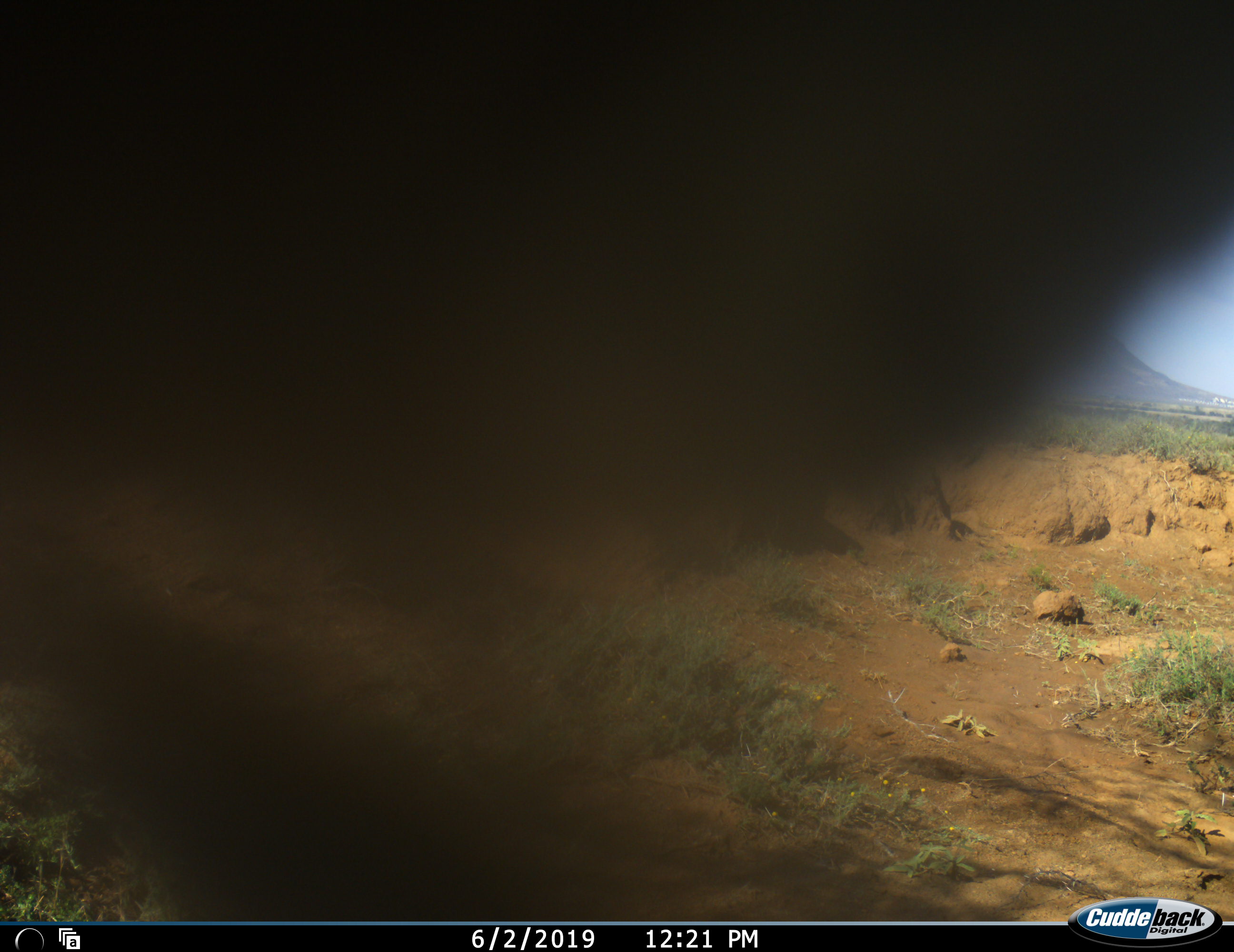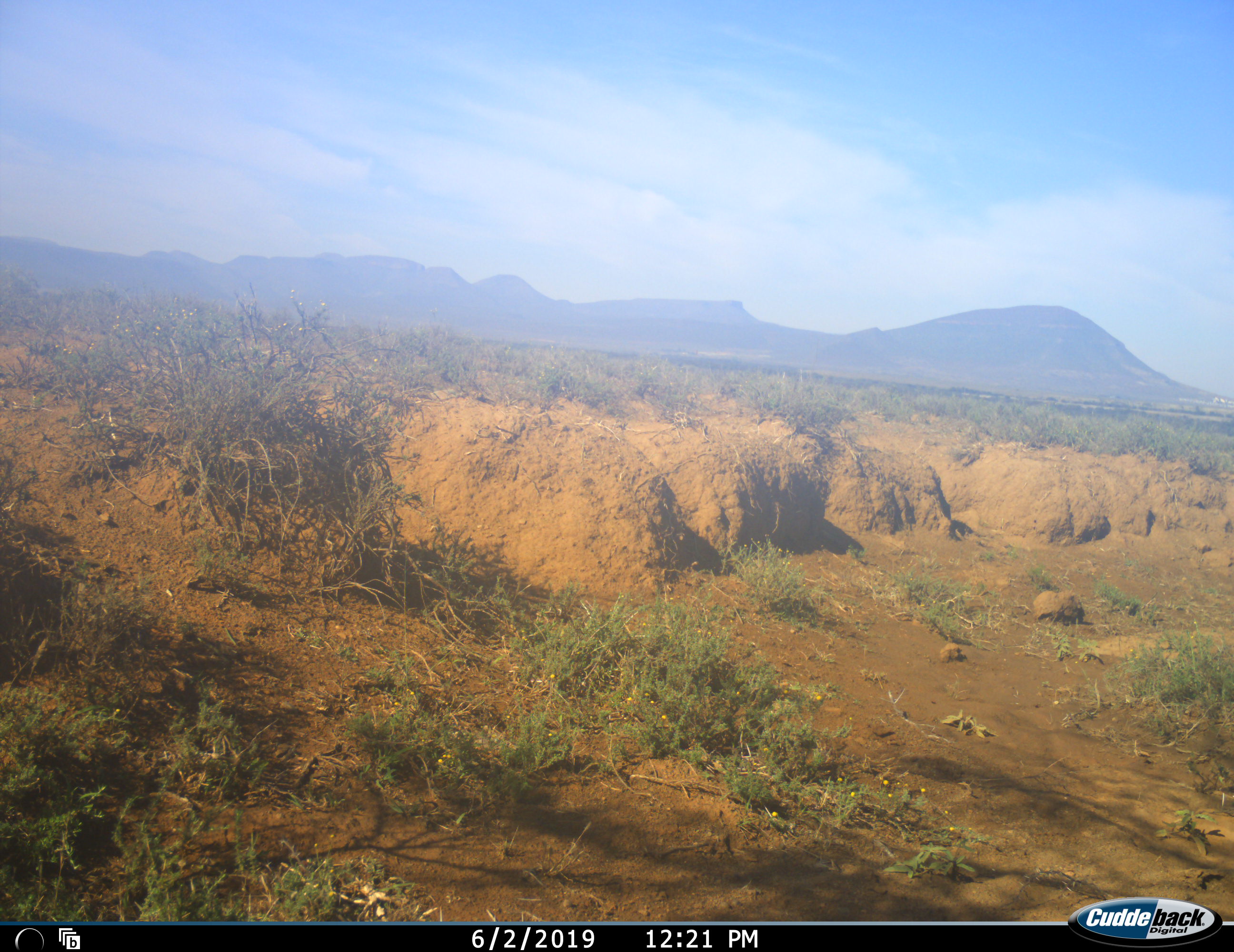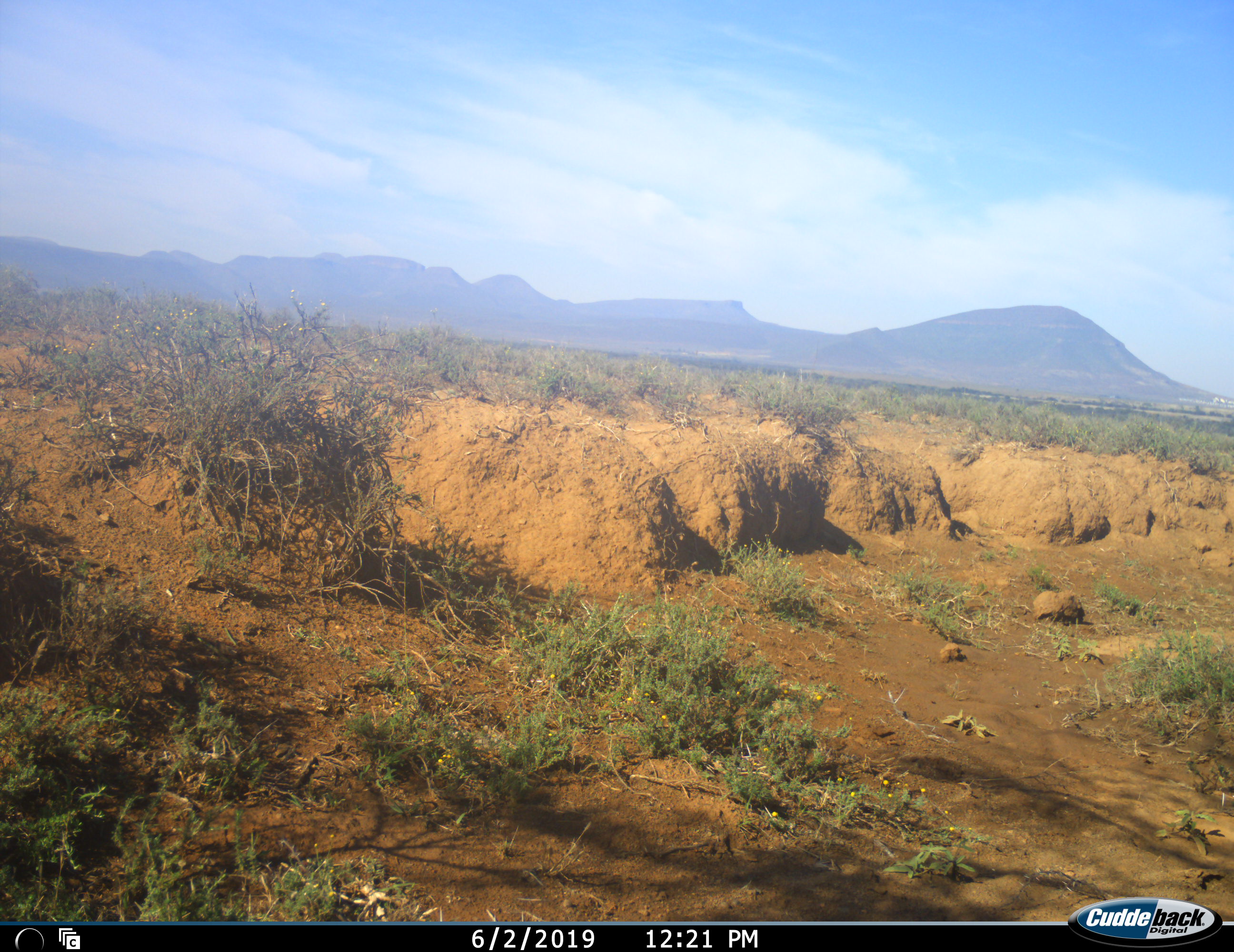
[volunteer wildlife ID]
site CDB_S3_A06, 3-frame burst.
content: unidentified animal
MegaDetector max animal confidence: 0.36